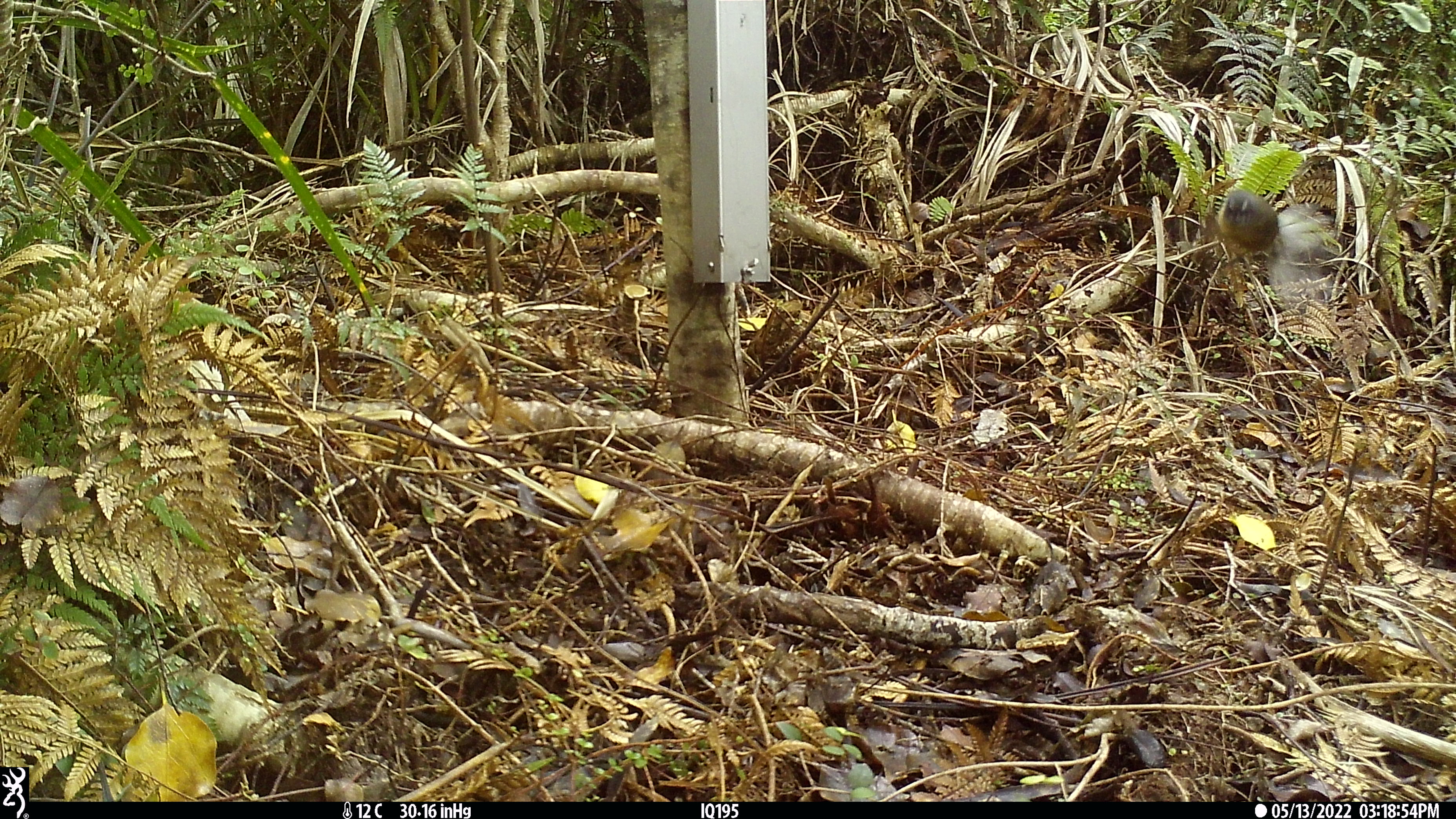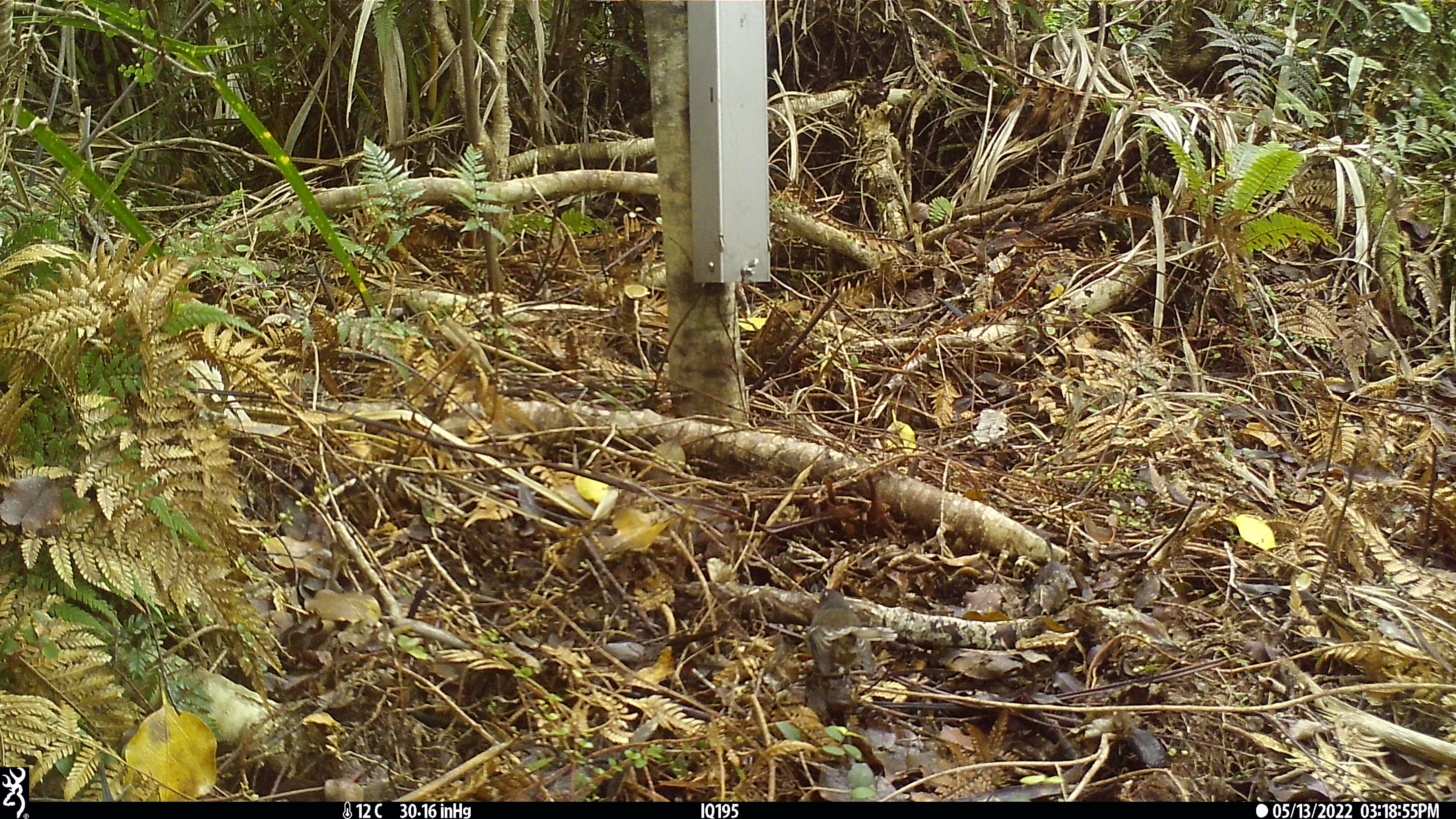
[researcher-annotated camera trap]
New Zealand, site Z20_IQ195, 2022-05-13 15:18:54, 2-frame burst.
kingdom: Animalia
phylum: Chordata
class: Aves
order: Passeriformes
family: Rhipiduridae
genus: Rhipidura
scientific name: Rhipidura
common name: fantails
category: fantail